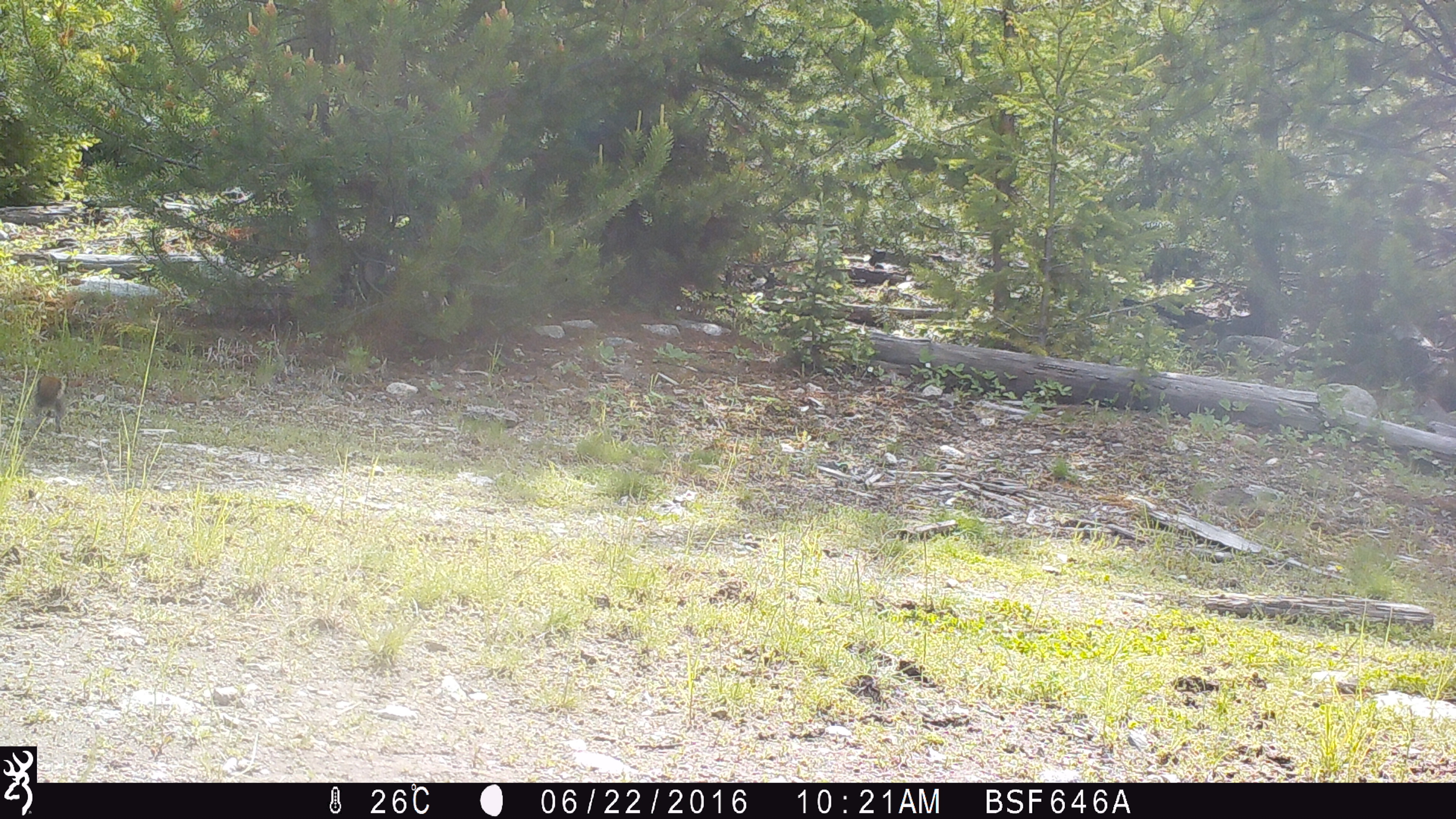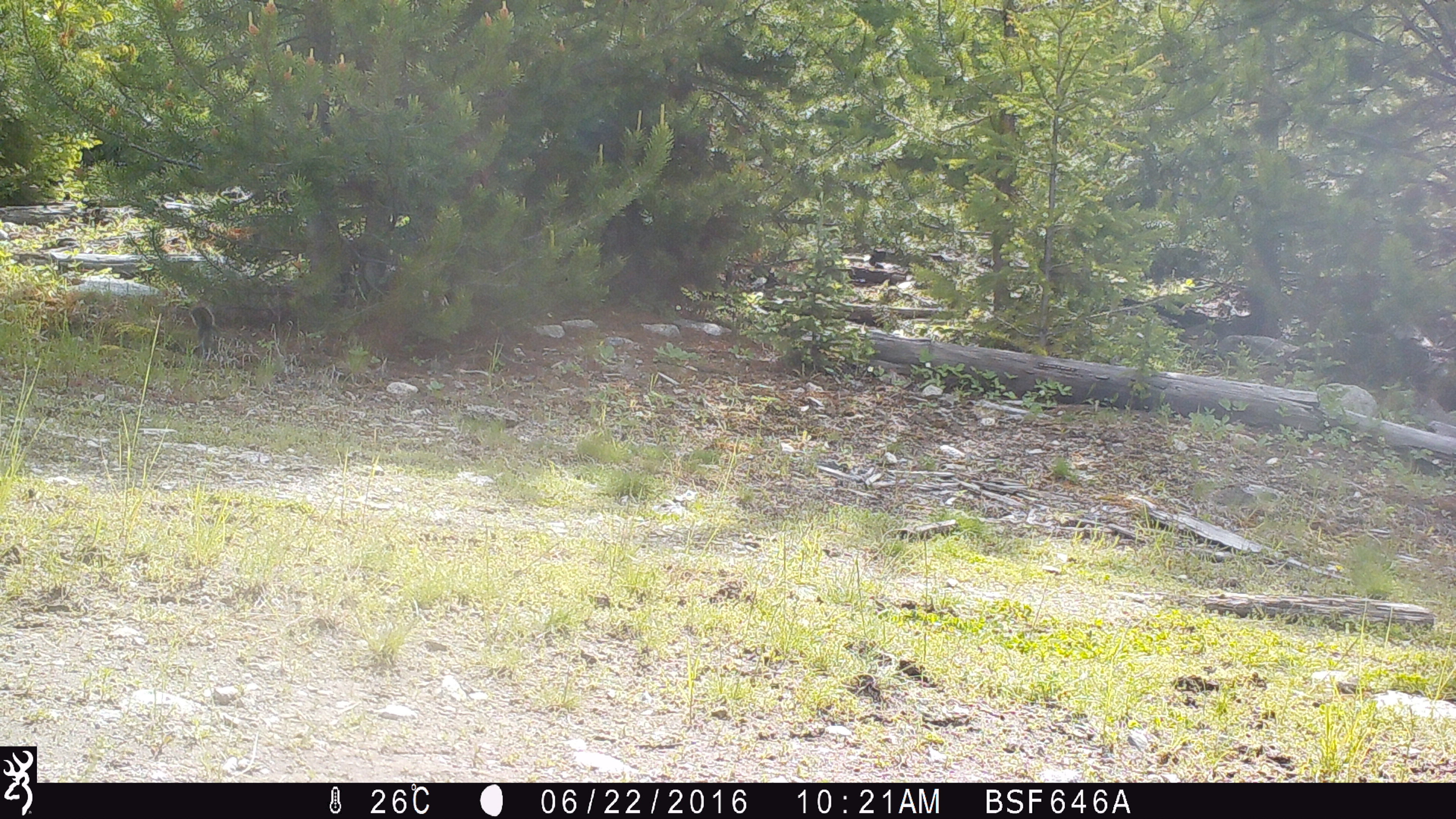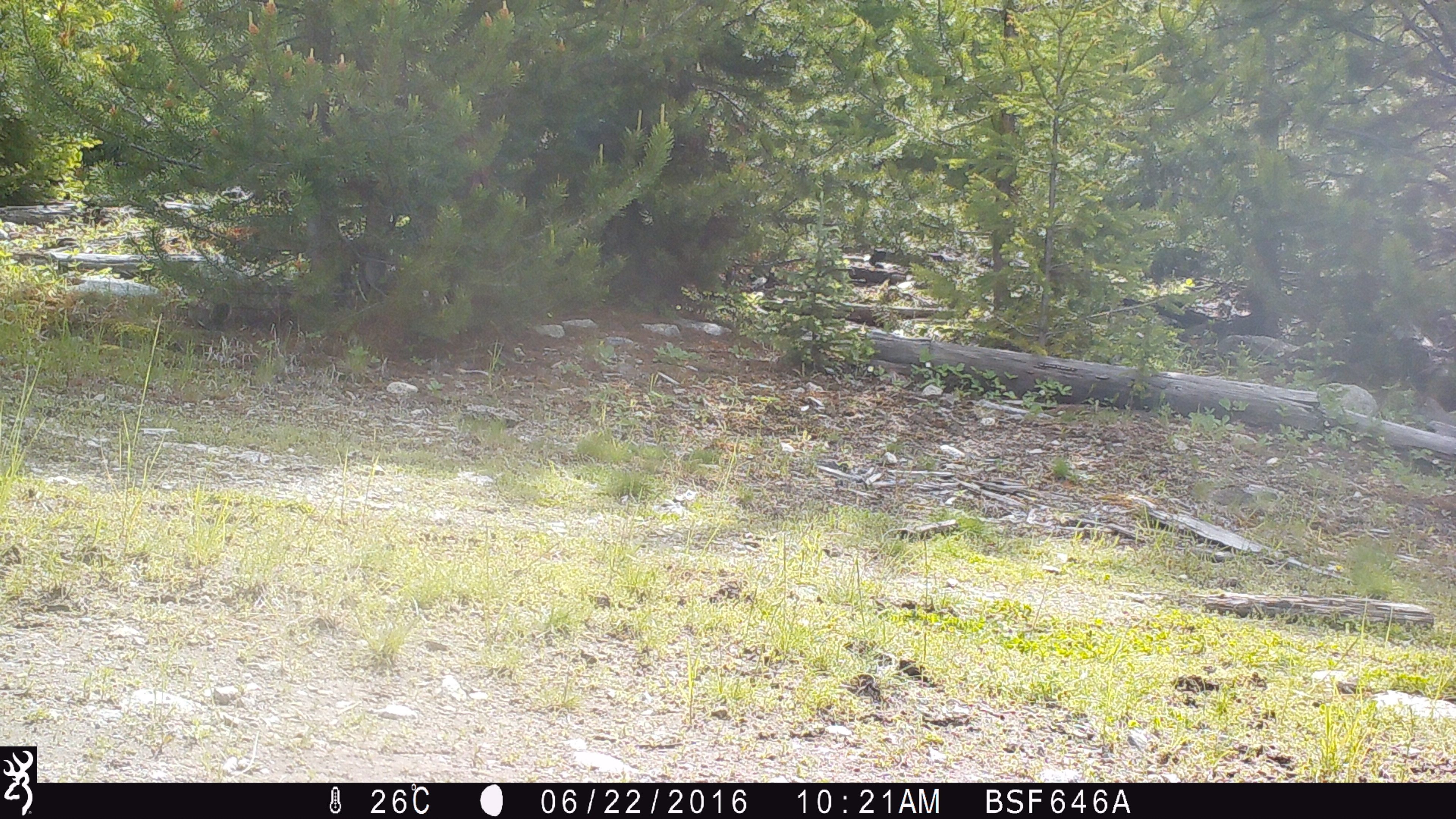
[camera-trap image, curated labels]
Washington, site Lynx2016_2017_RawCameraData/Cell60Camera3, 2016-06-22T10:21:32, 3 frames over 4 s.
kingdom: Animalia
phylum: Chordata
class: Mammalia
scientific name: Mammalia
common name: small mammal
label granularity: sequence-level